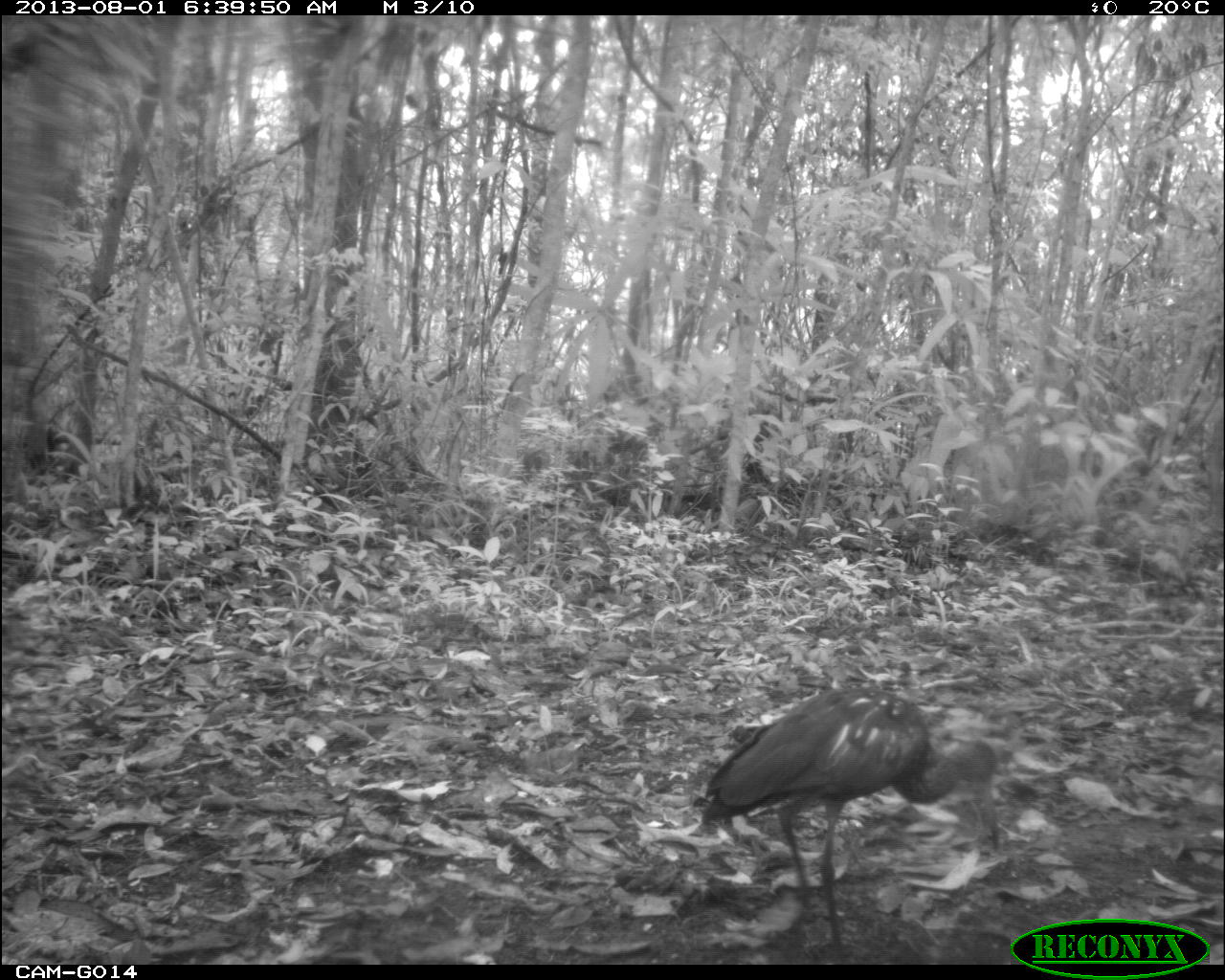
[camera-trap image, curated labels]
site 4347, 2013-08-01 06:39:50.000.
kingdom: Animalia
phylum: Chordata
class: Aves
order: Pelecaniformes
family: Ardeidae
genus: Tigrisoma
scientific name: Tigrisoma mexicanum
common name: bare-throated tiger-heron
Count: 1.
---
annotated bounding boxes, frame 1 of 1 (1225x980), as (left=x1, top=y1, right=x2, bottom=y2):
tigrisoma mexicanum: (left=697, top=680, right=1002, bottom=963)